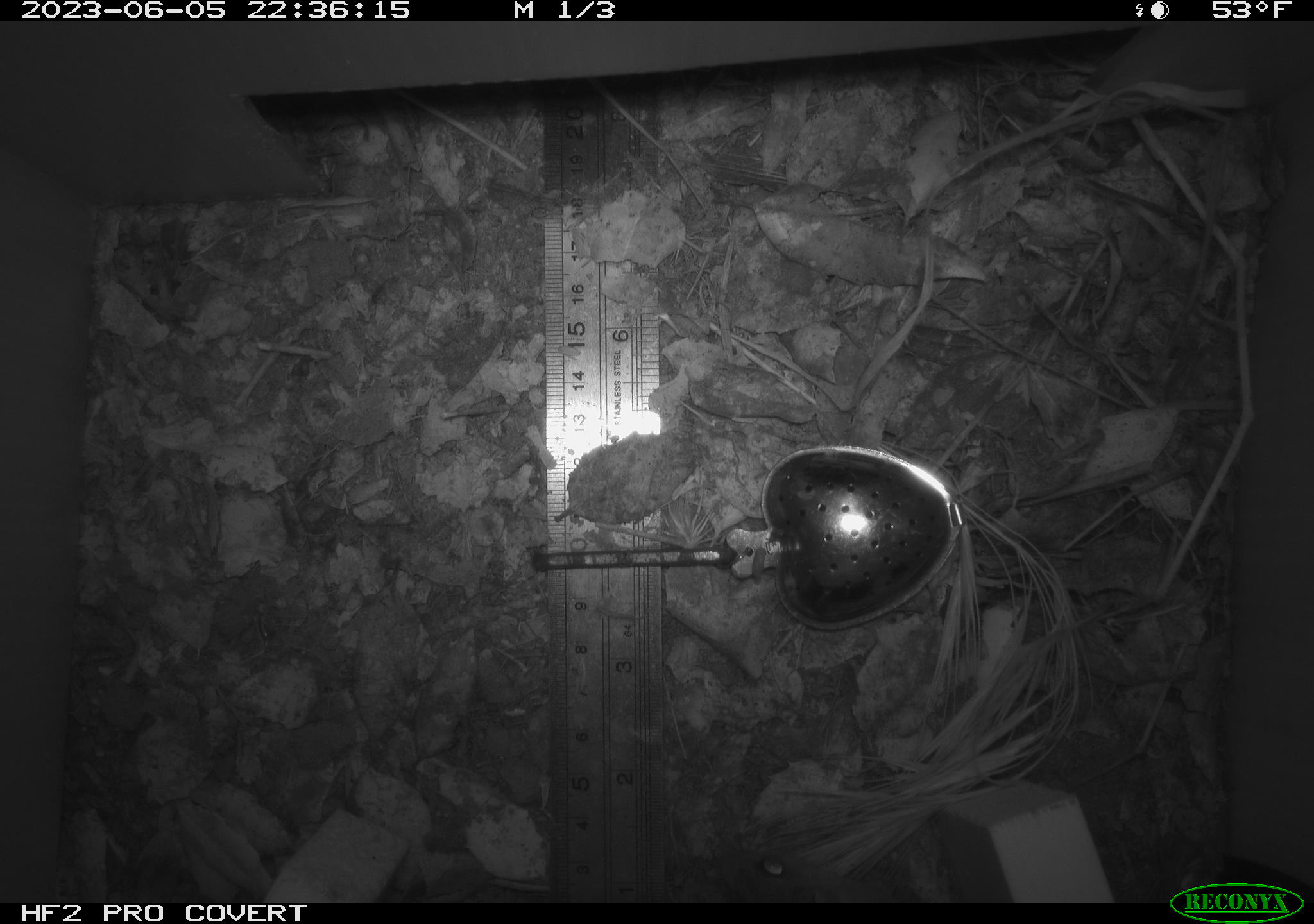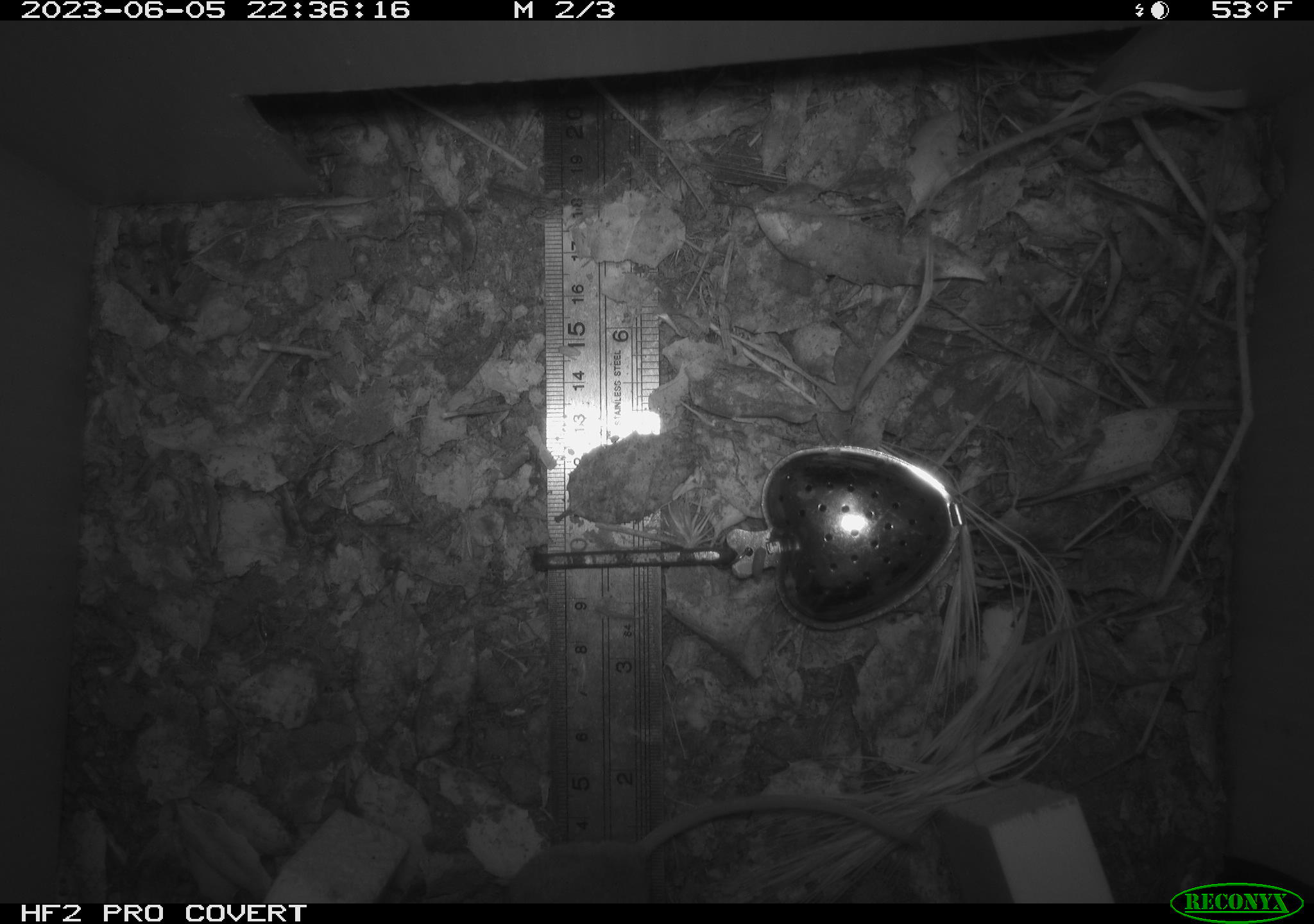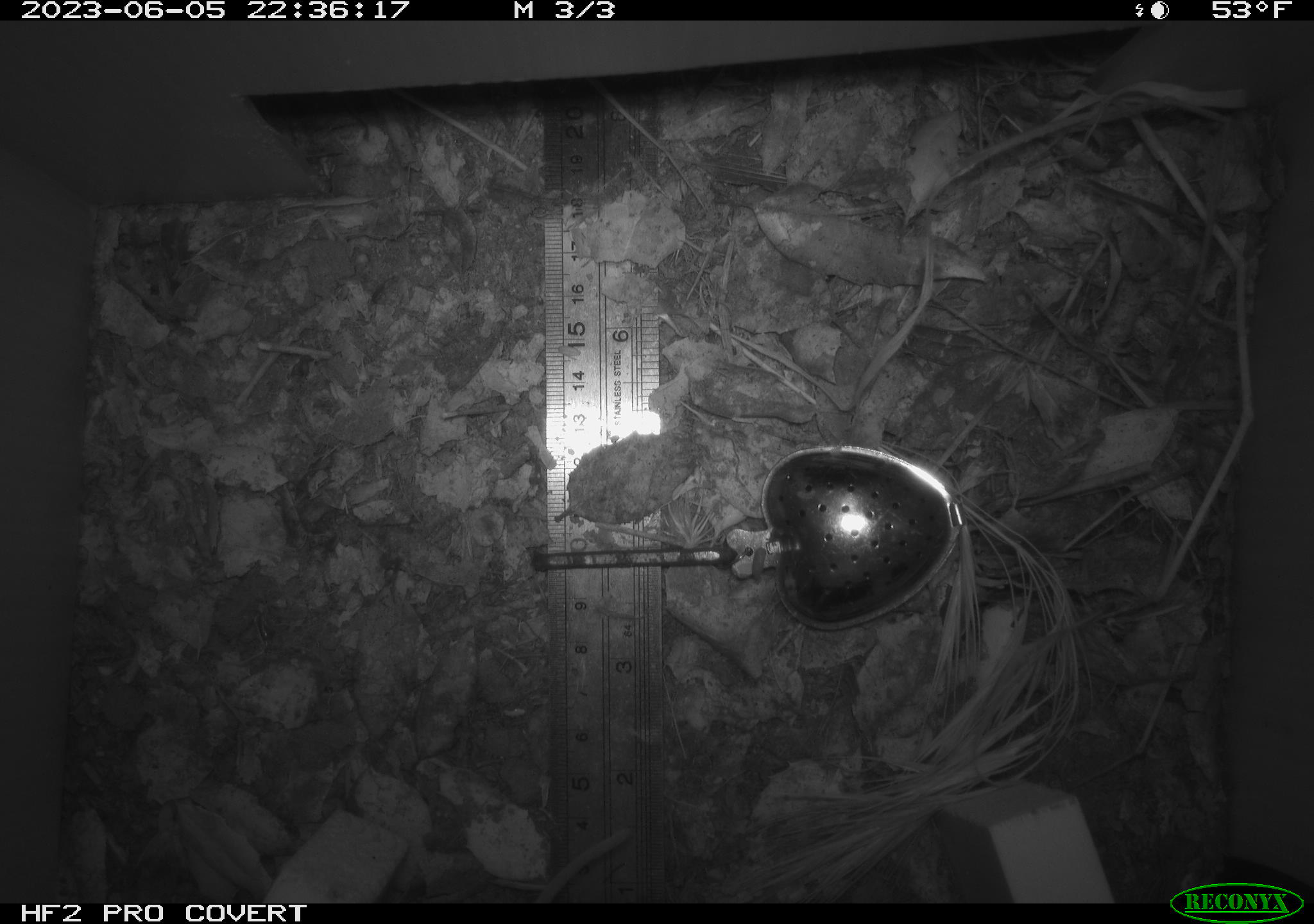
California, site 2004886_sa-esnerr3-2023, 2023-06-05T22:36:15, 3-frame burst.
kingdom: Animalia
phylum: Chordata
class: Mammalia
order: Rodentia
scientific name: Rodentia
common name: mouse species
Mouse species (Rodentia).